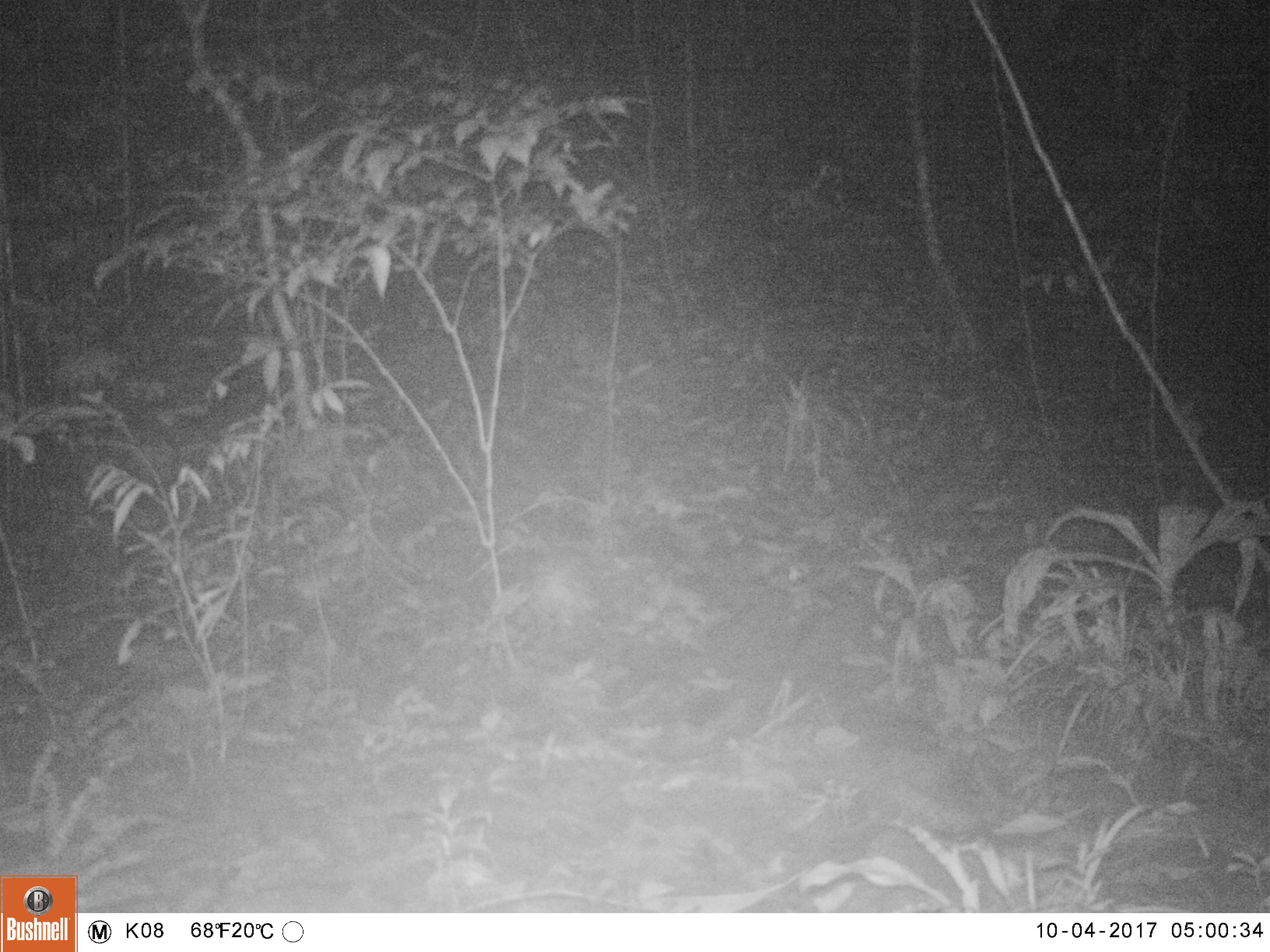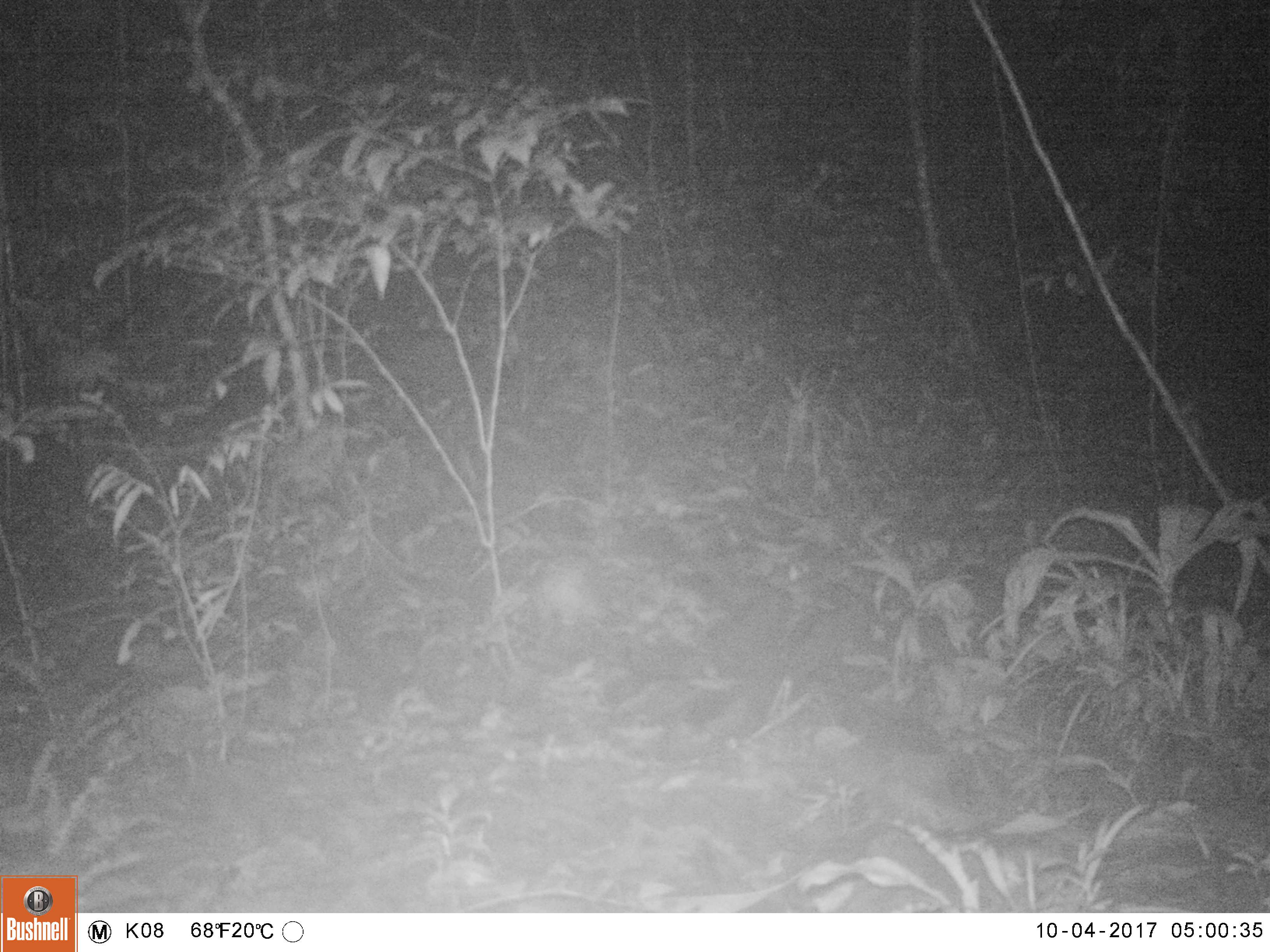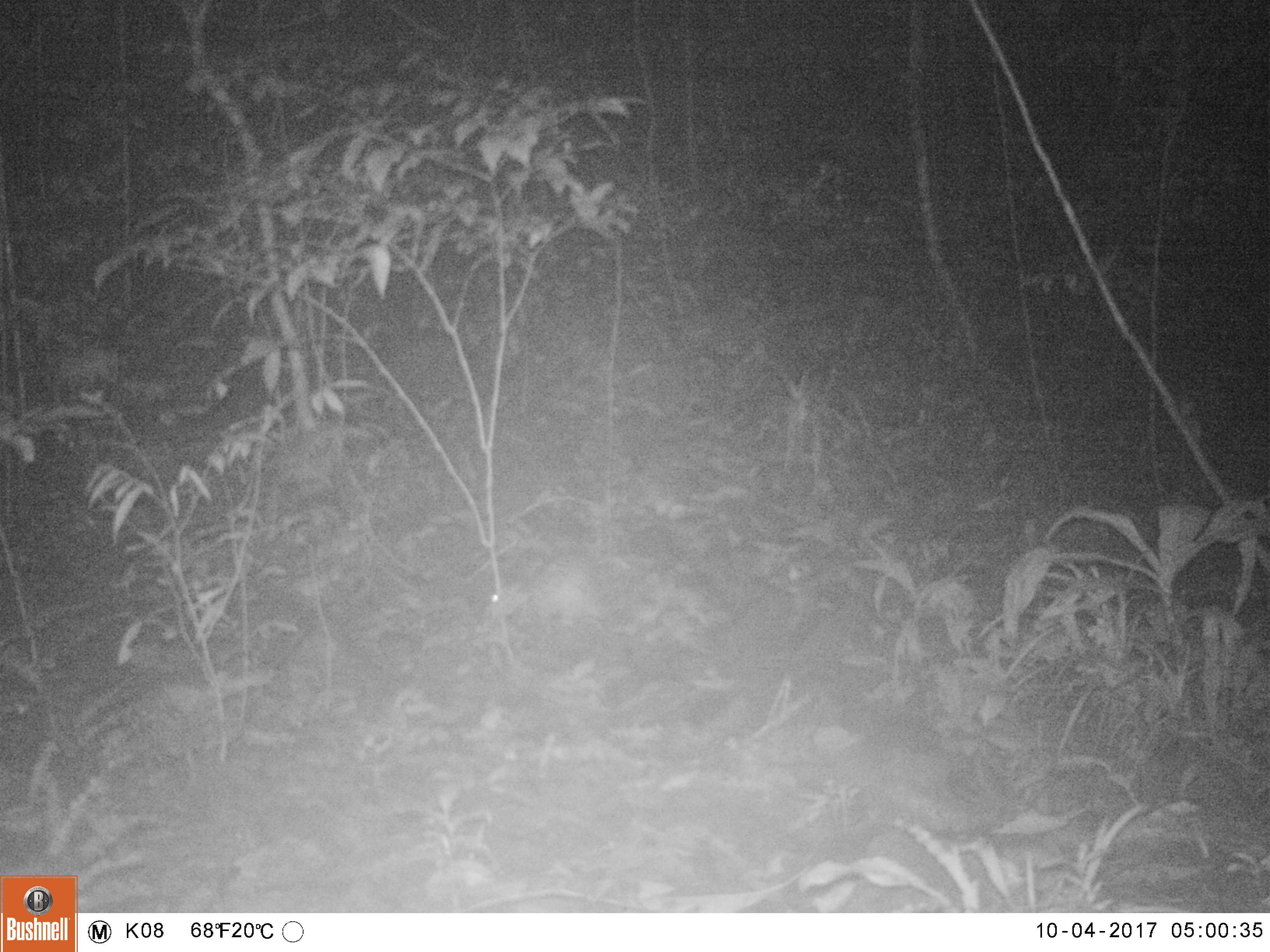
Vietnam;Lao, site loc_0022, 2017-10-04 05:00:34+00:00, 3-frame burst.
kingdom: Animalia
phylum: Chordata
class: Mammalia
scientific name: Mammalia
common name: mammal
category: unidentified small mammal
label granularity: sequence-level